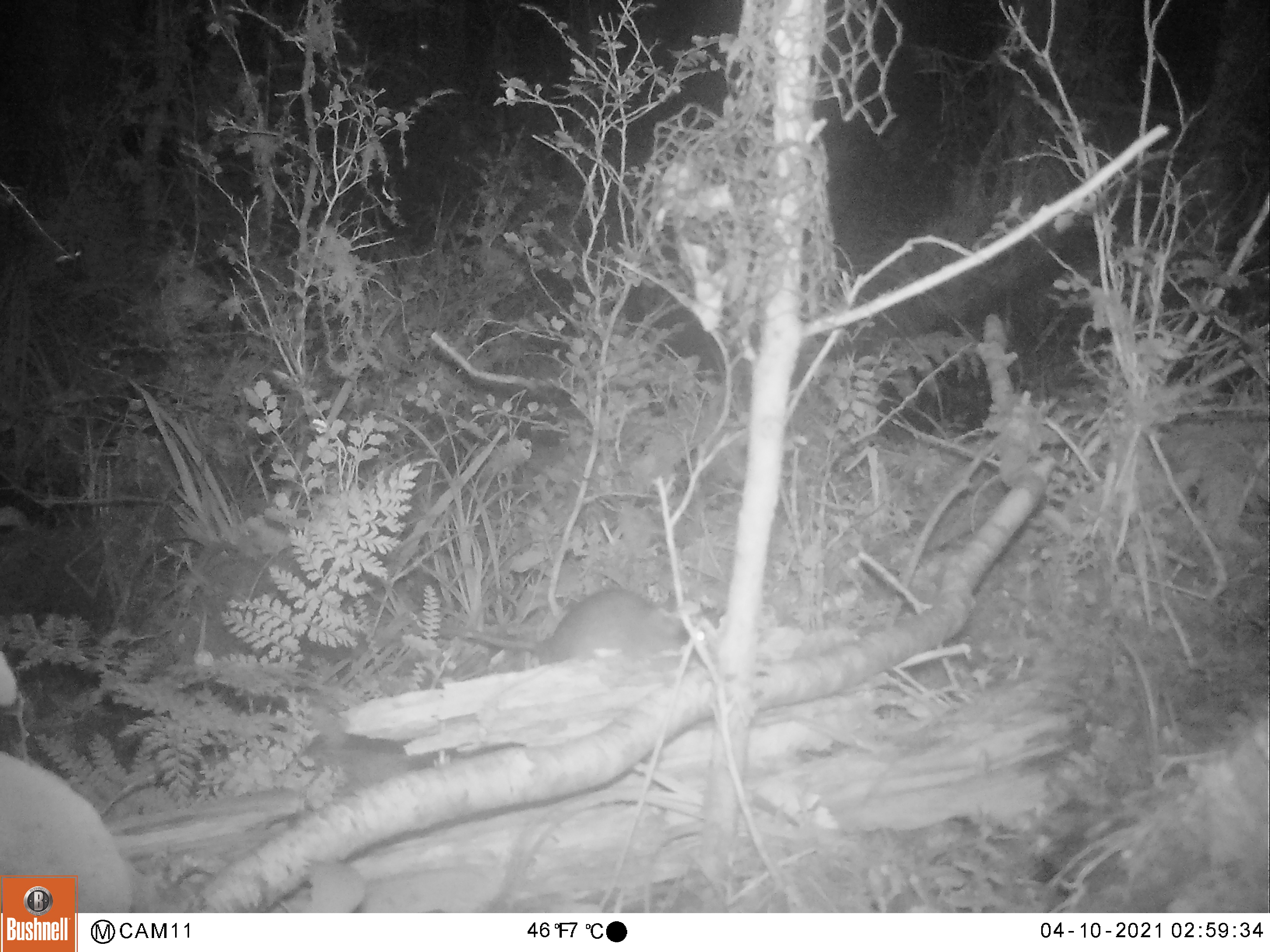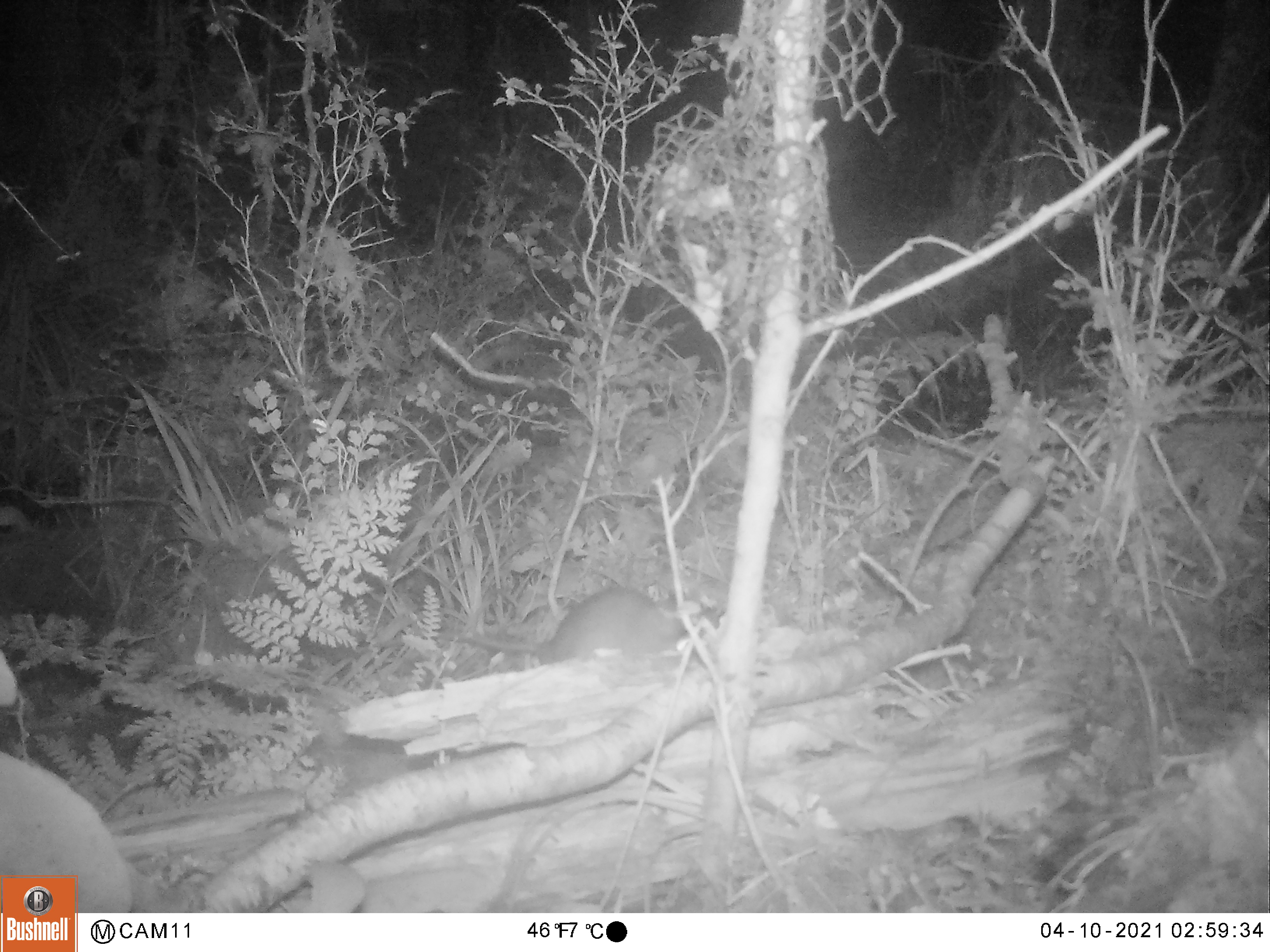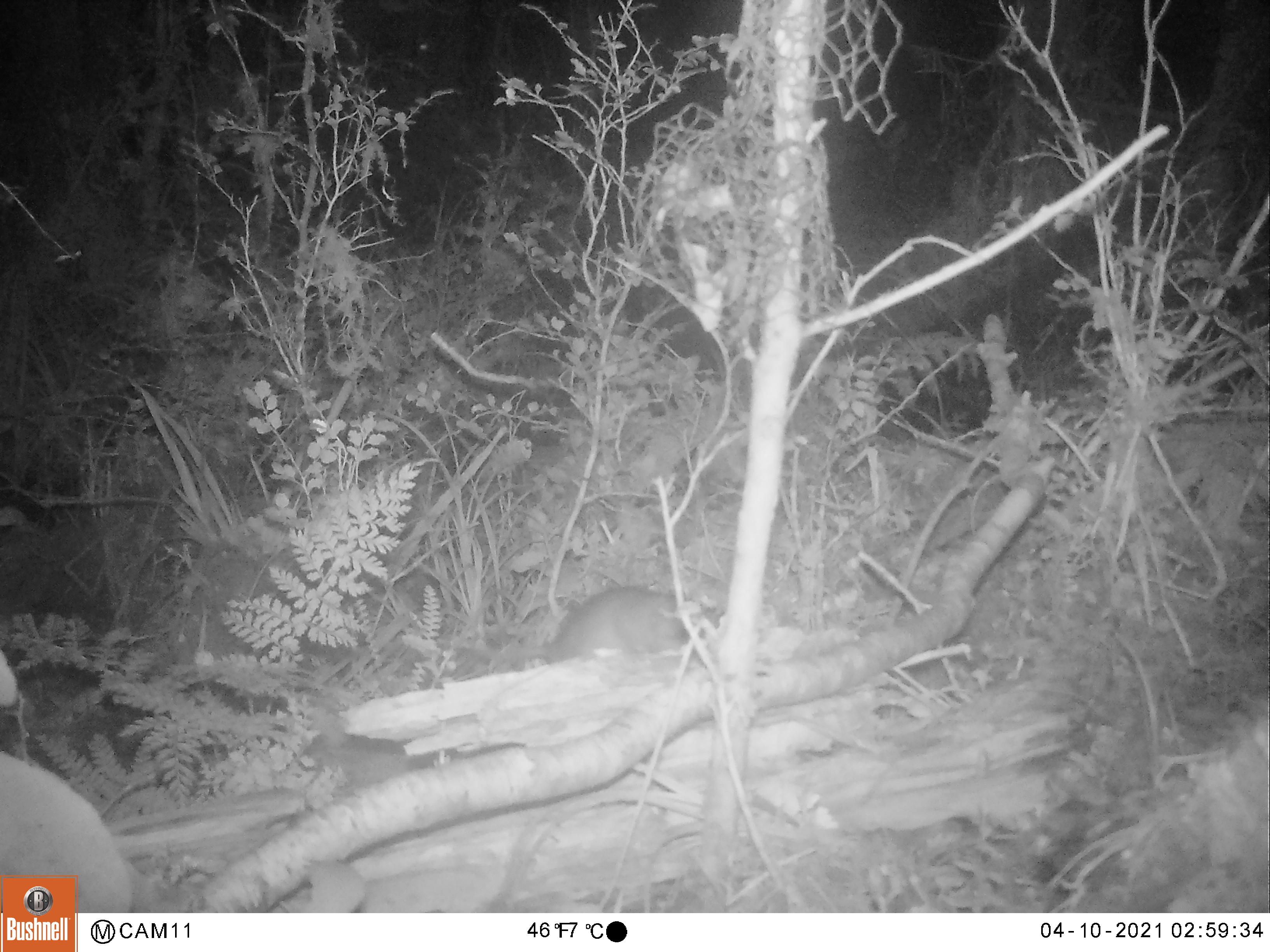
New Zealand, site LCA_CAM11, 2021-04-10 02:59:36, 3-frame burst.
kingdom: Animalia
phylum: Chordata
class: Mammalia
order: Rodentia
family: Muridae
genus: Rattus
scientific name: Rattus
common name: rat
Rat (Rattus).